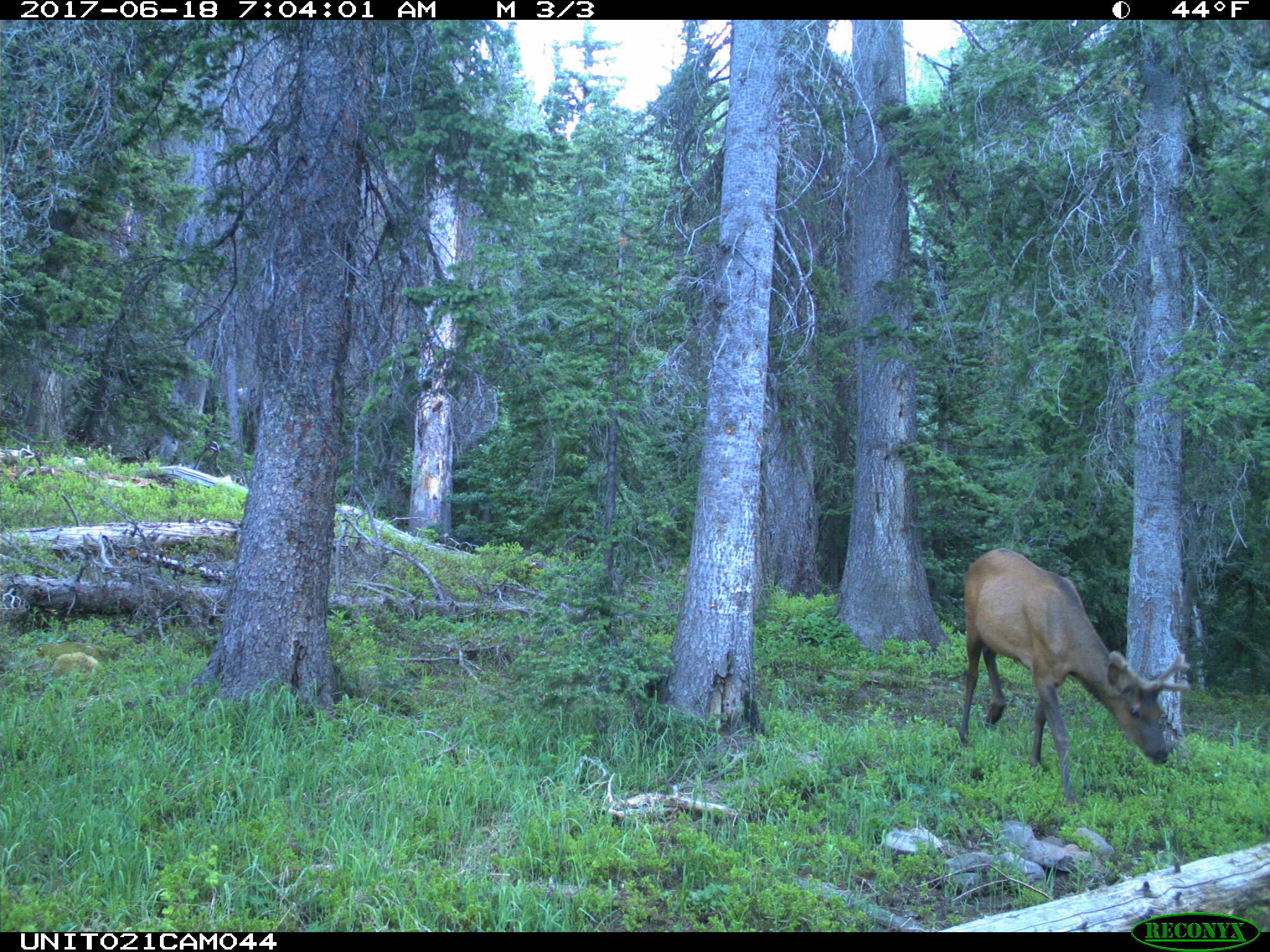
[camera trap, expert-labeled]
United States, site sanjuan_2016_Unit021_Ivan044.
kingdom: Animalia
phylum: Chordata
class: Mammalia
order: Artiodactyla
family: Cervidae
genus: Cervus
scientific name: Cervus elaphus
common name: red deer